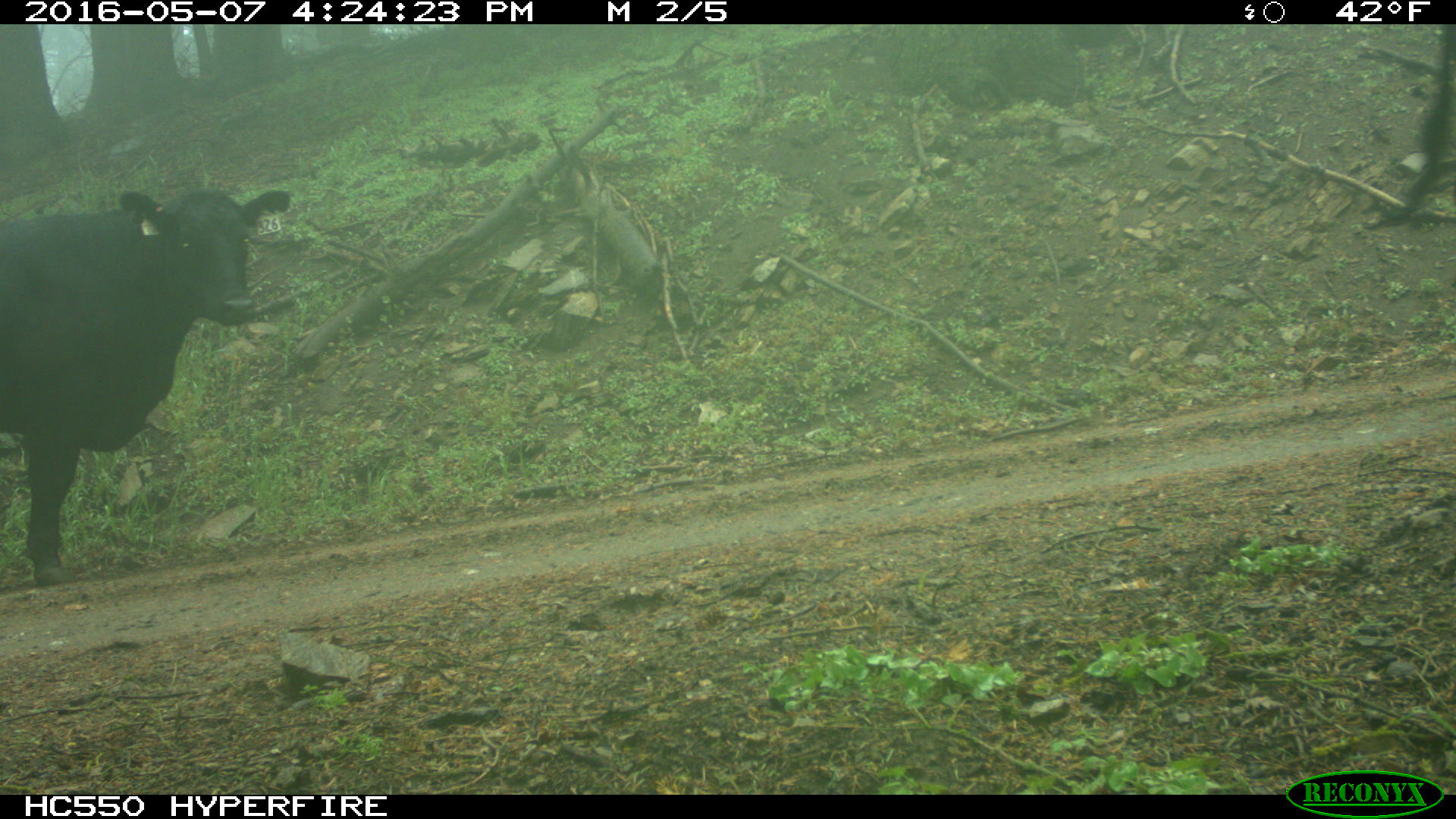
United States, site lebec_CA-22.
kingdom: Animalia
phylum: Chordata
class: Mammalia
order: Artiodactyla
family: Bovidae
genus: Bos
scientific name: Bos taurus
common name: domestic cow